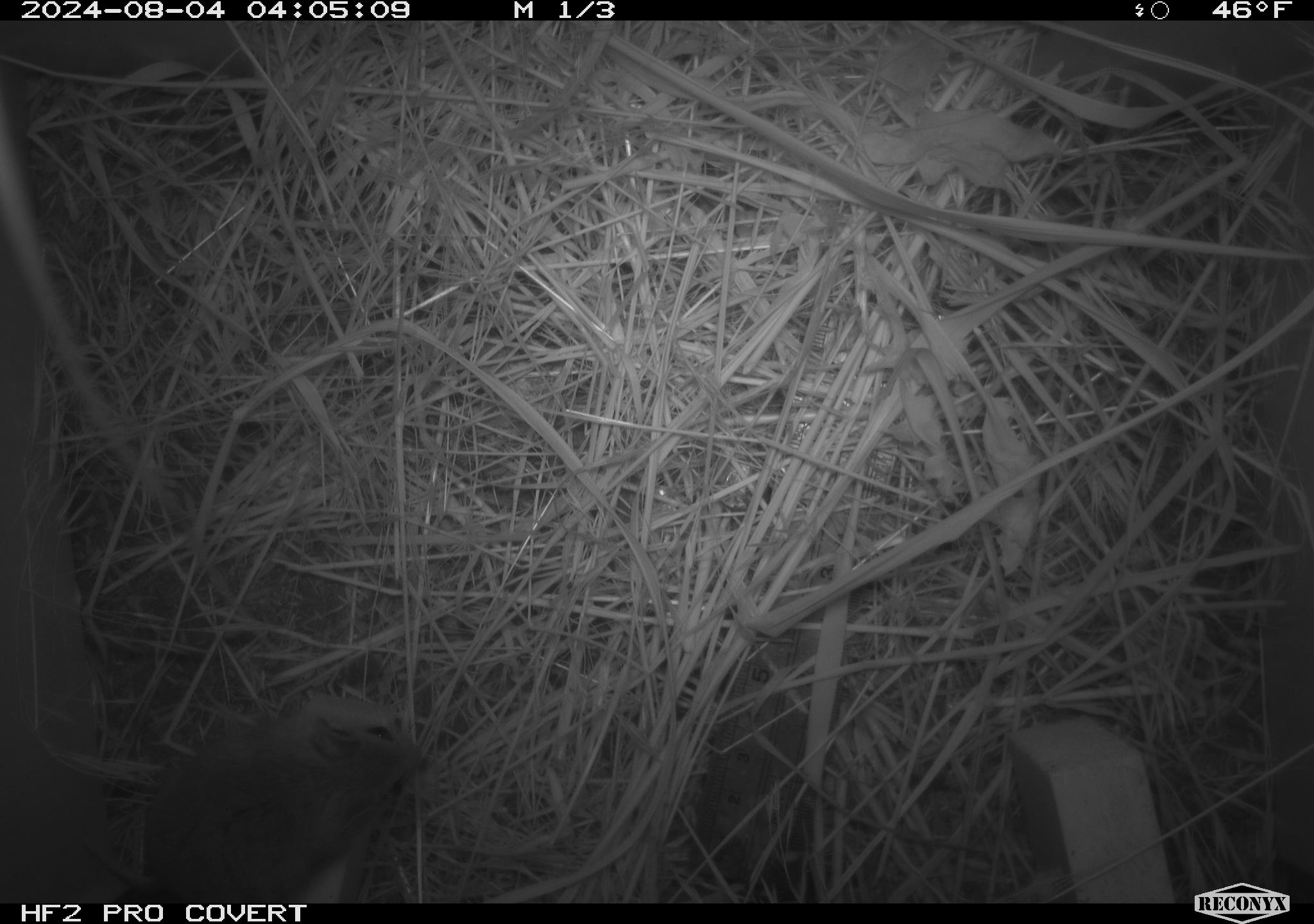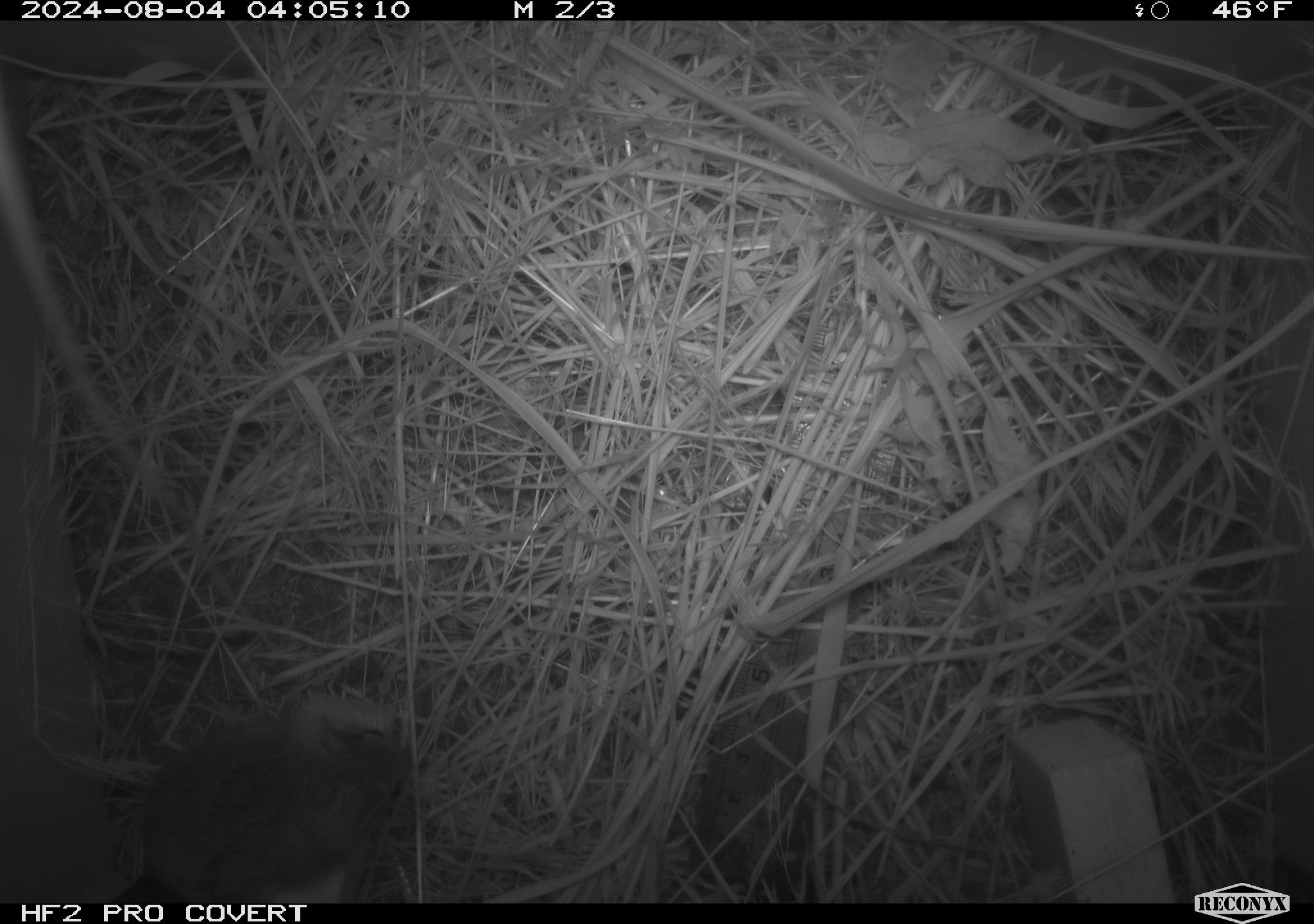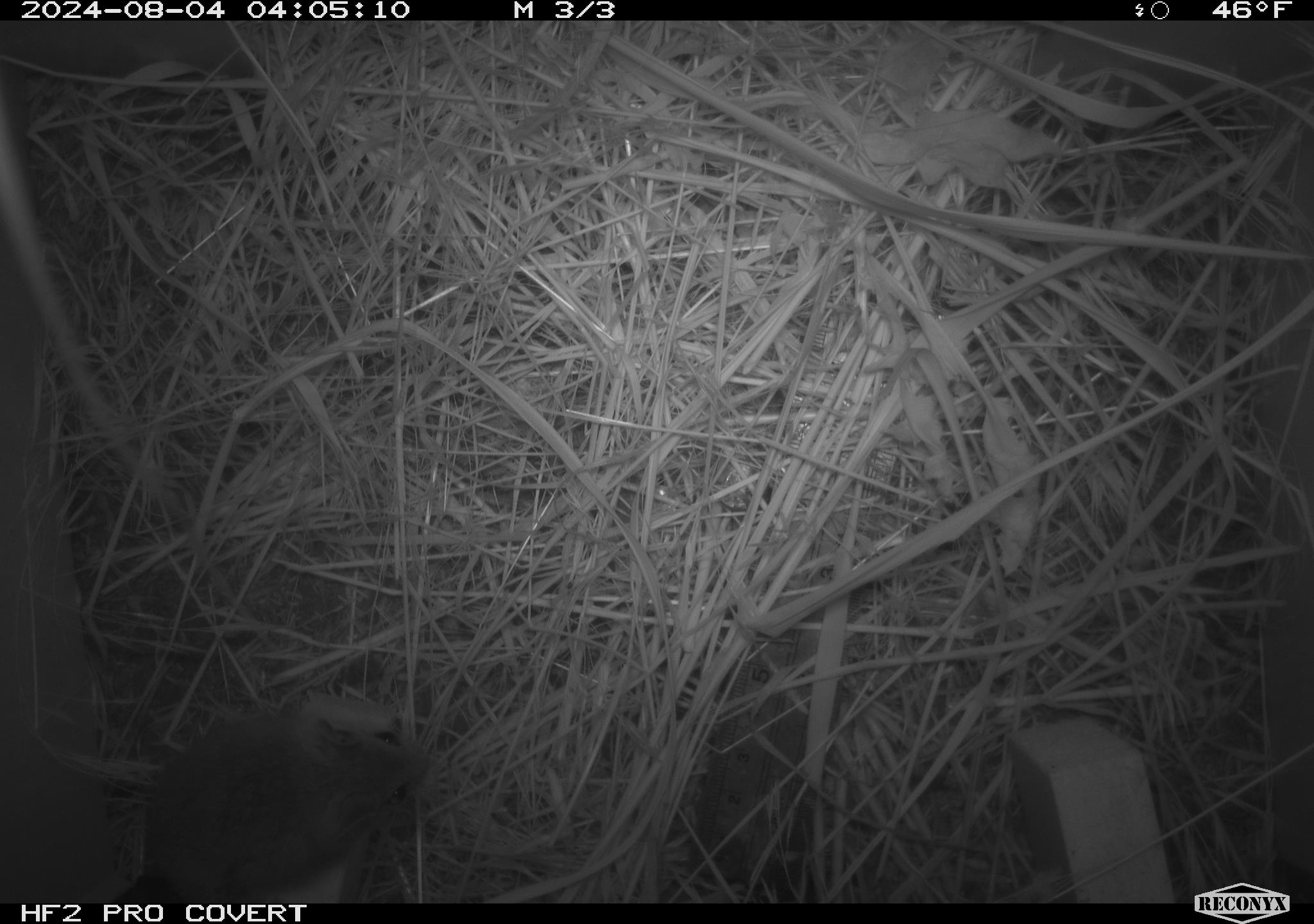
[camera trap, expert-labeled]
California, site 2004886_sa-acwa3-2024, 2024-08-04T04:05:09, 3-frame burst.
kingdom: Animalia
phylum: Chordata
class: Mammalia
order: Rodentia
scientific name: Rodentia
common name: mouse species